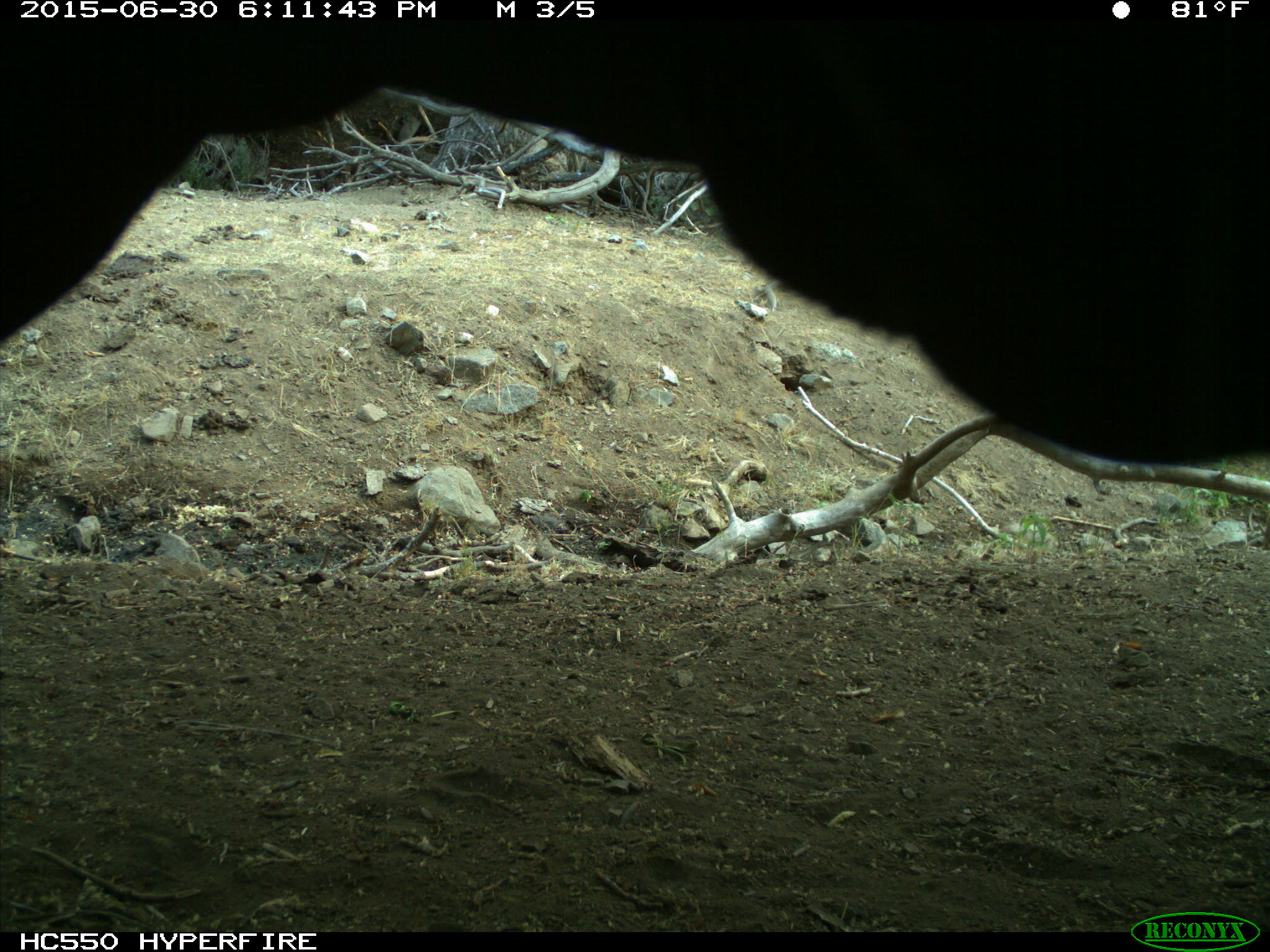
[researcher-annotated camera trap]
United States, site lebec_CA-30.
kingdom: Animalia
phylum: Chordata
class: Mammalia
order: Artiodactyla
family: Bovidae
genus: Bos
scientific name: Bos taurus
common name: domestic cow